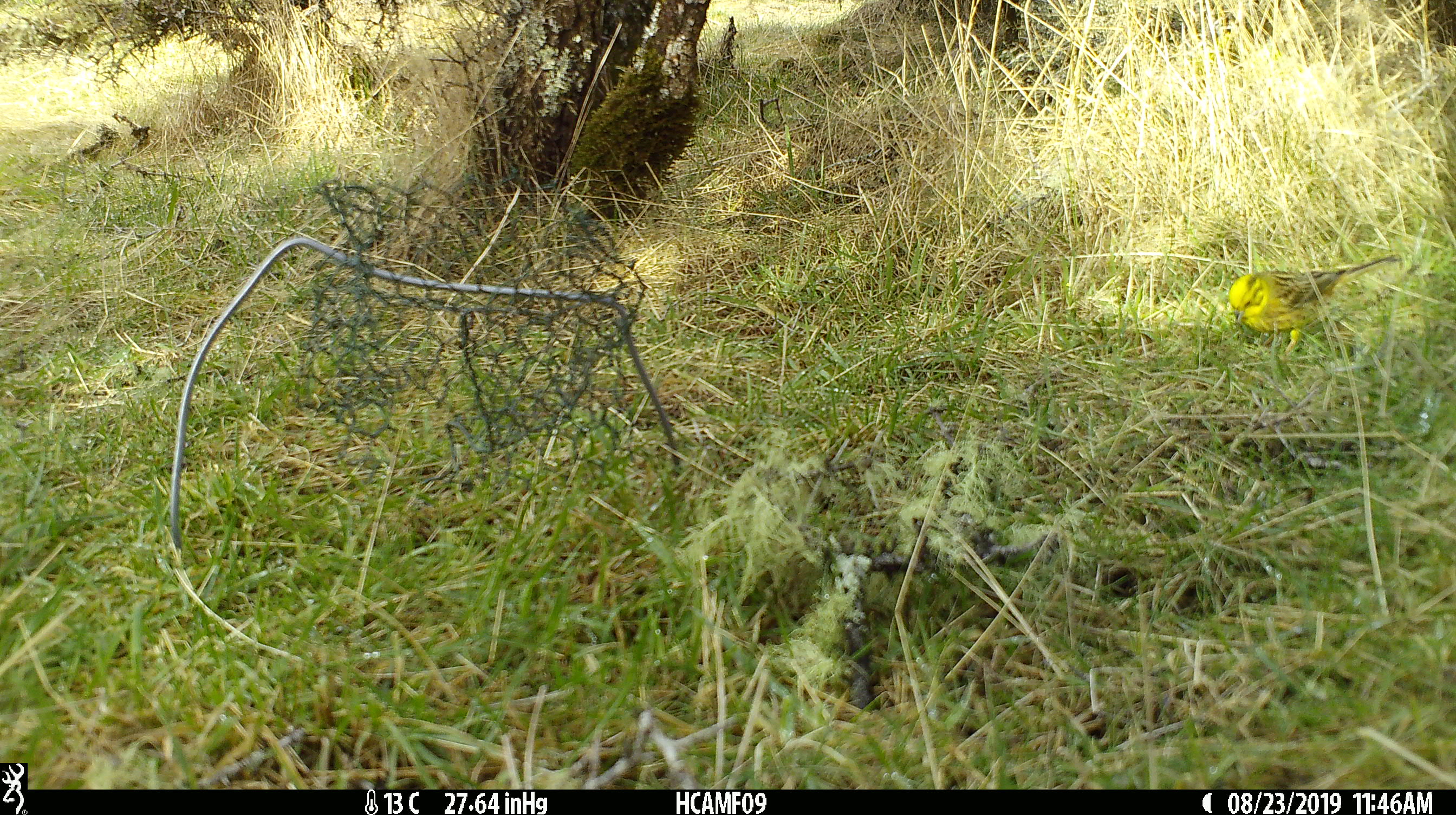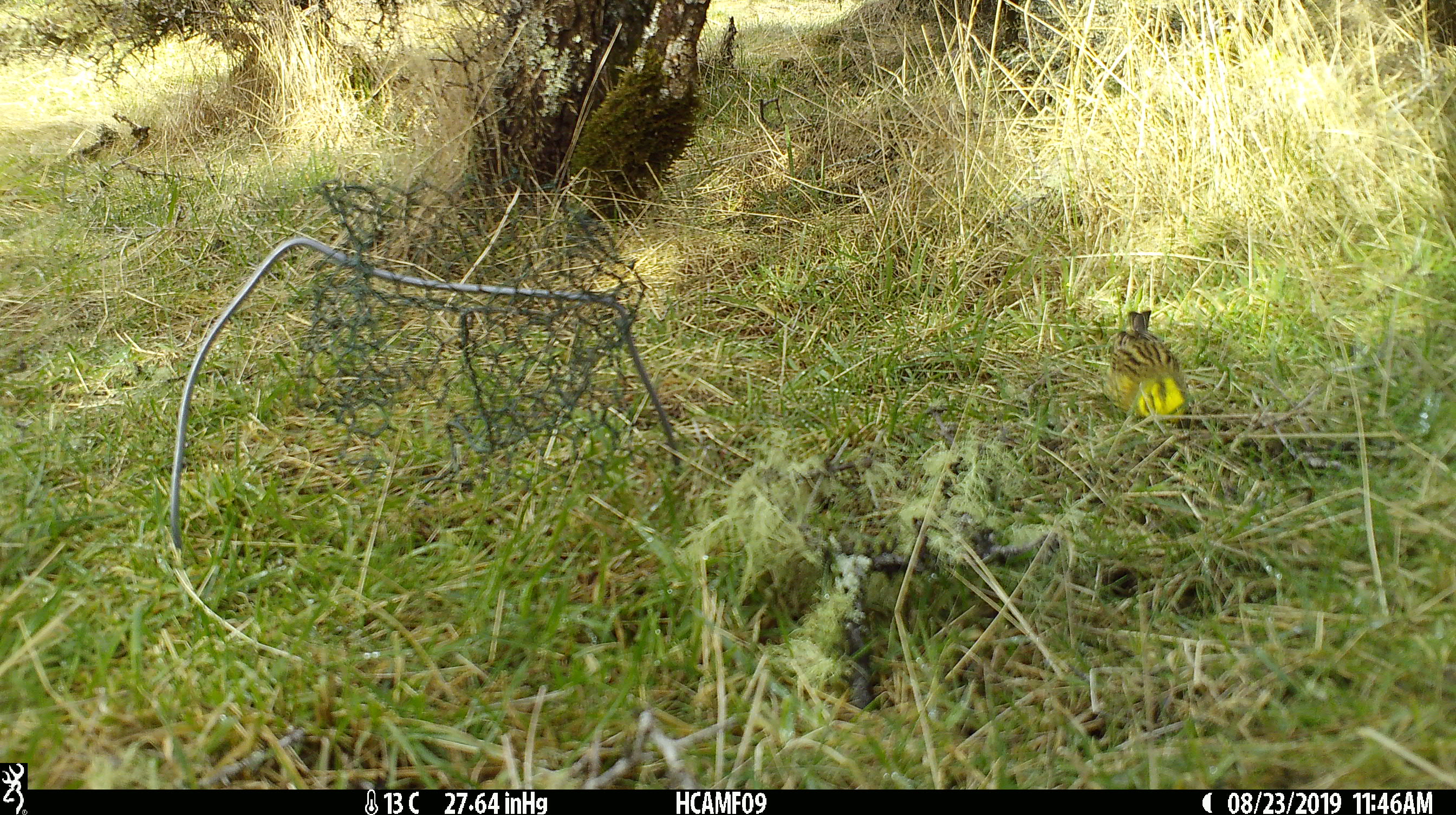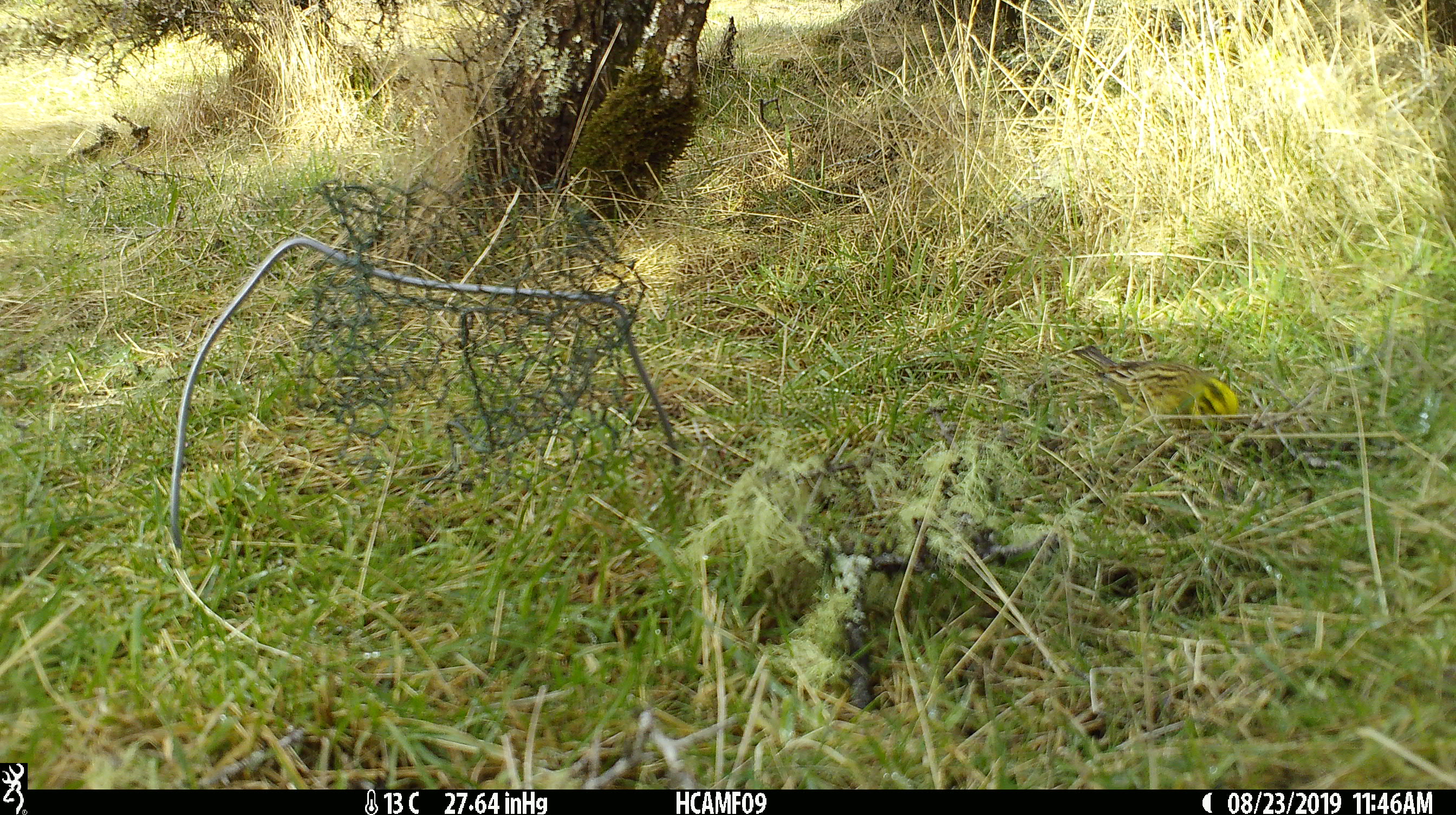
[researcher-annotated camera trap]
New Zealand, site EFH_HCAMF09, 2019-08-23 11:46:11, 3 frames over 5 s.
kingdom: Animalia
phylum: Chordata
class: Aves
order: Passeriformes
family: Emberizidae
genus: Emberiza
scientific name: Emberiza citrinella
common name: yellowhammer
Yellowhammer (Emberiza citrinella).